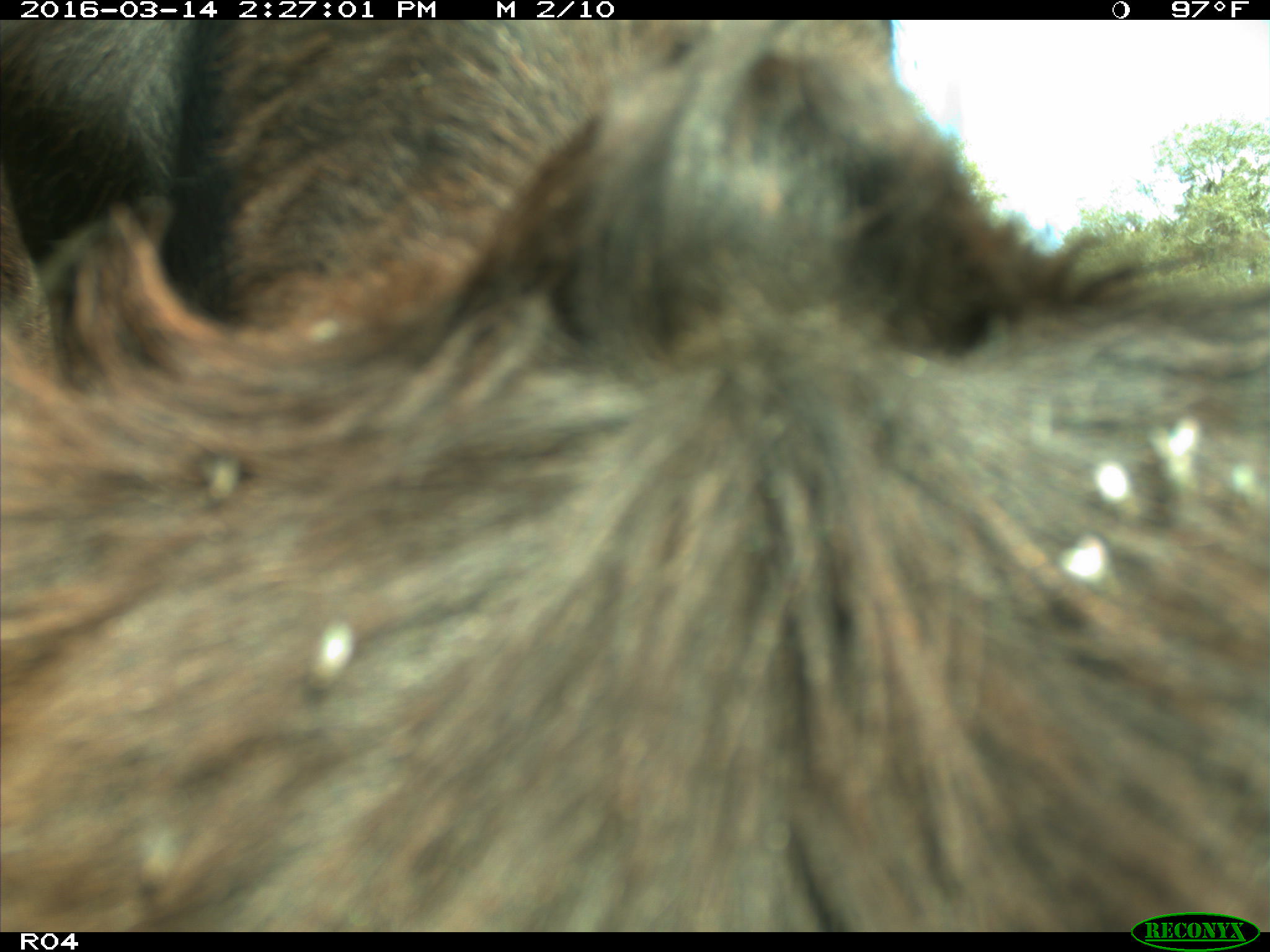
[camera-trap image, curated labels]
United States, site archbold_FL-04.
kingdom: Animalia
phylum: Chordata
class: Mammalia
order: Artiodactyla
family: Bovidae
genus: Bos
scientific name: Bos taurus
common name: domestic cow